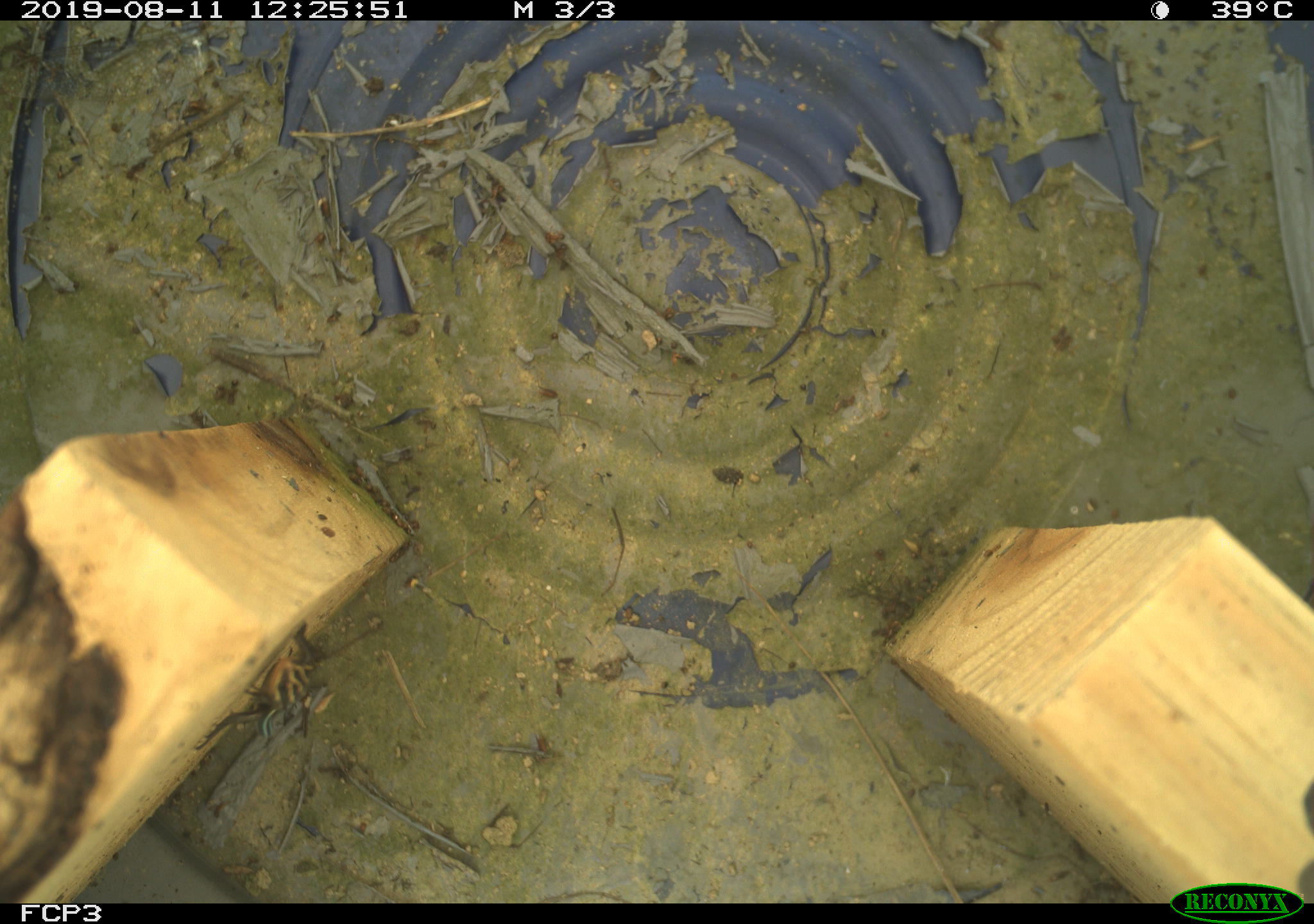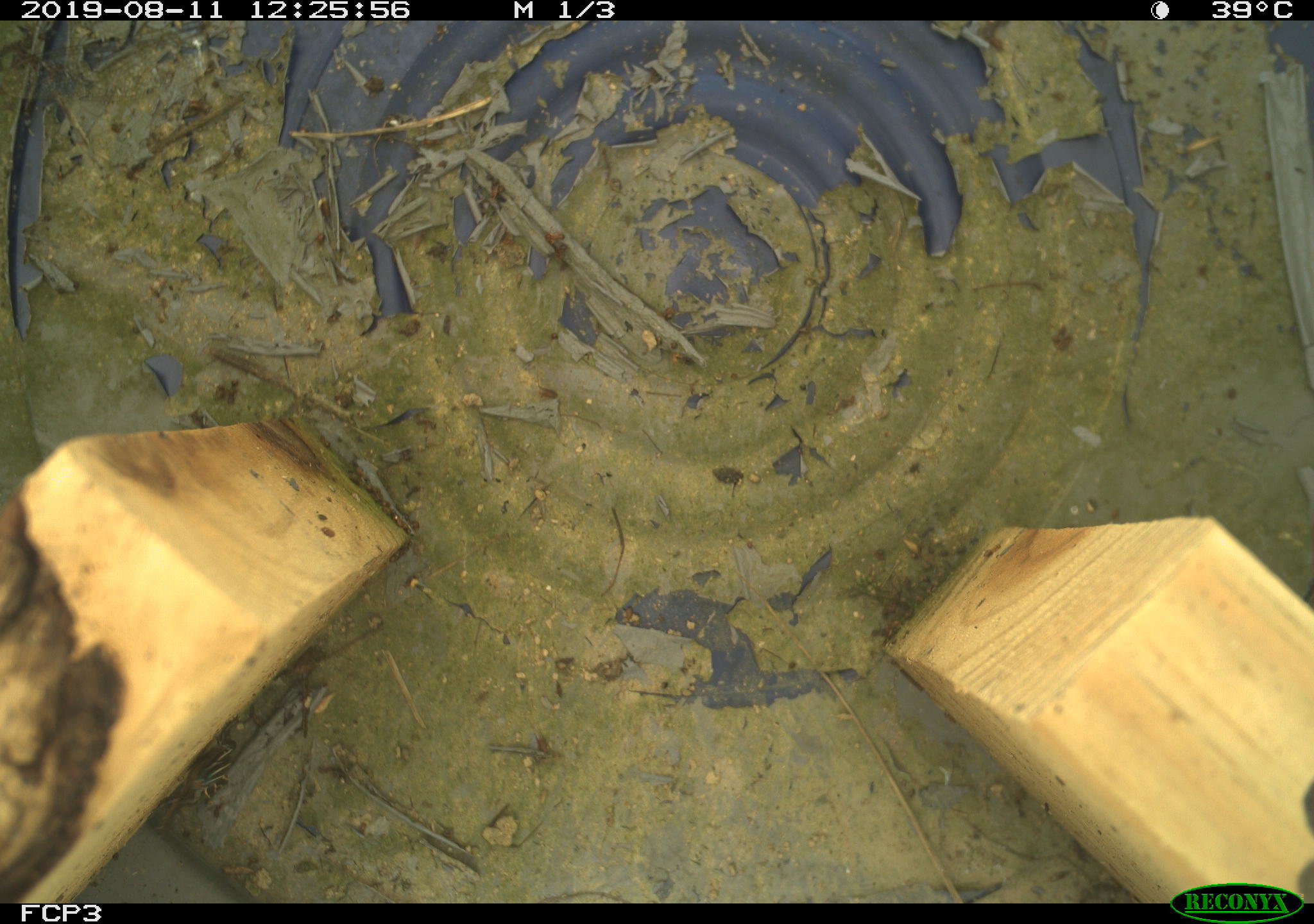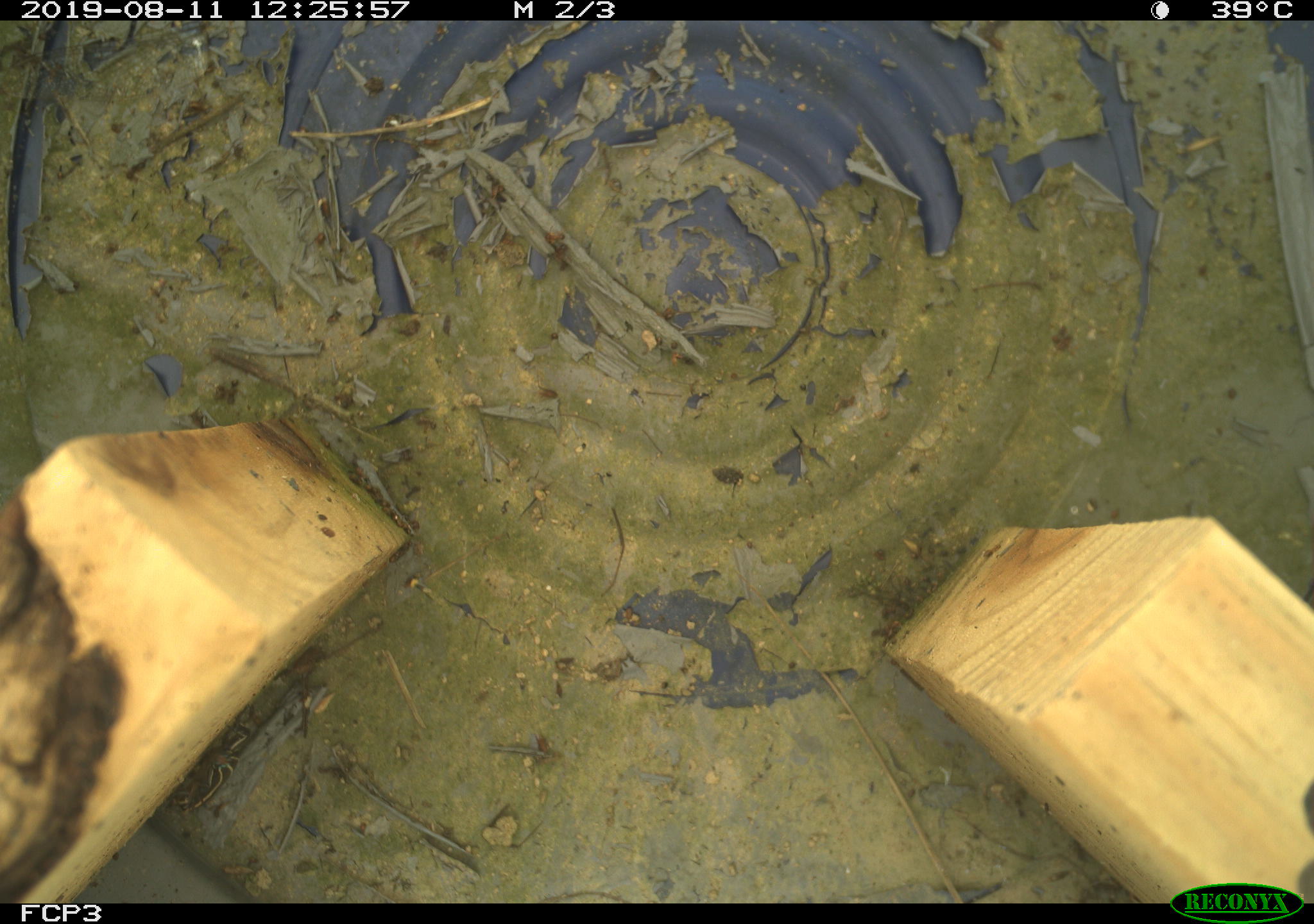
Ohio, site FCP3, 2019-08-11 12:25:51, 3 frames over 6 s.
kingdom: Animalia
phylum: Chordata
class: Reptilia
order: Squamata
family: Scincidae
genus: Plestiodon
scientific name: Plestiodon fasciatus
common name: common five-lined skink